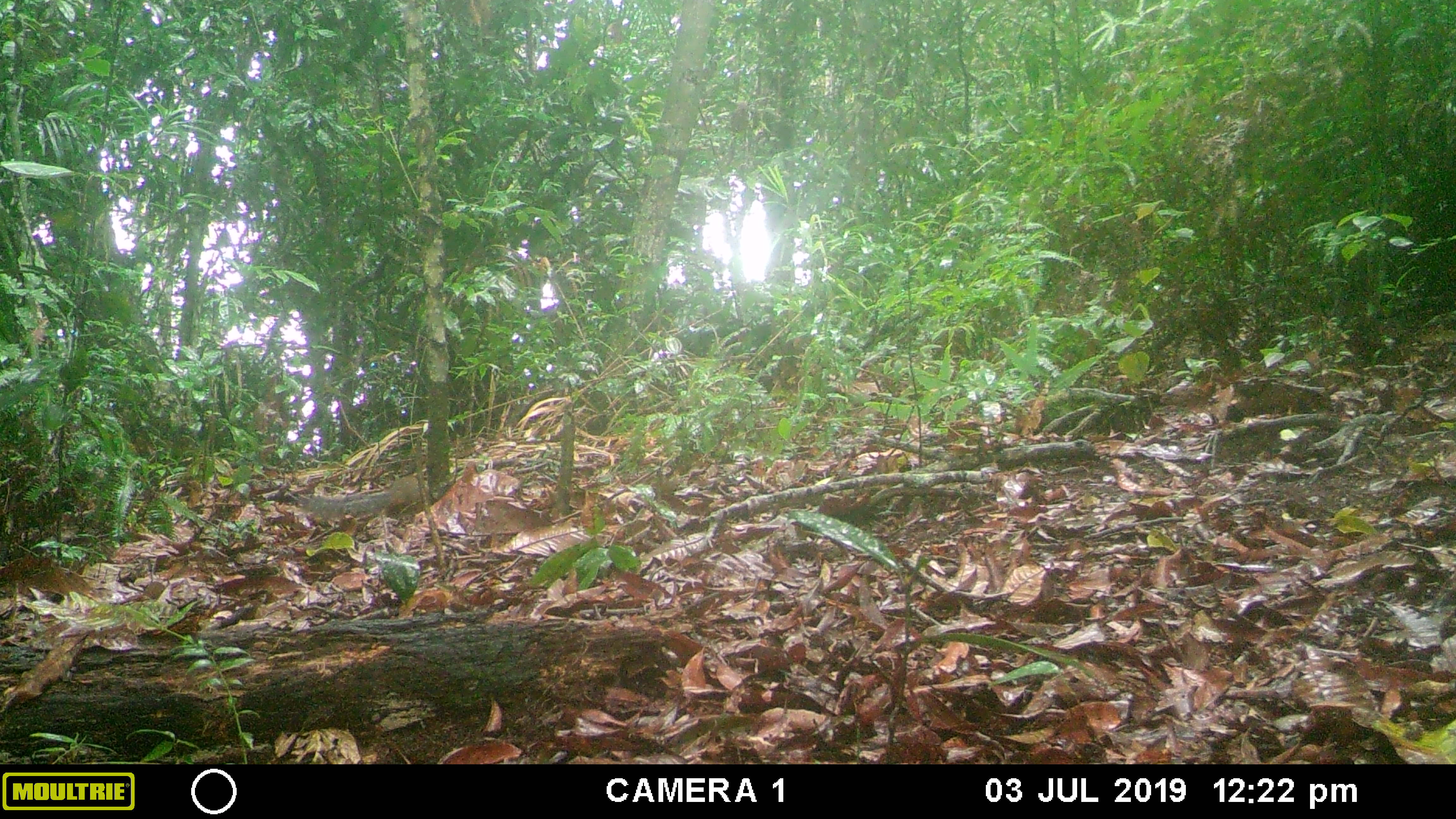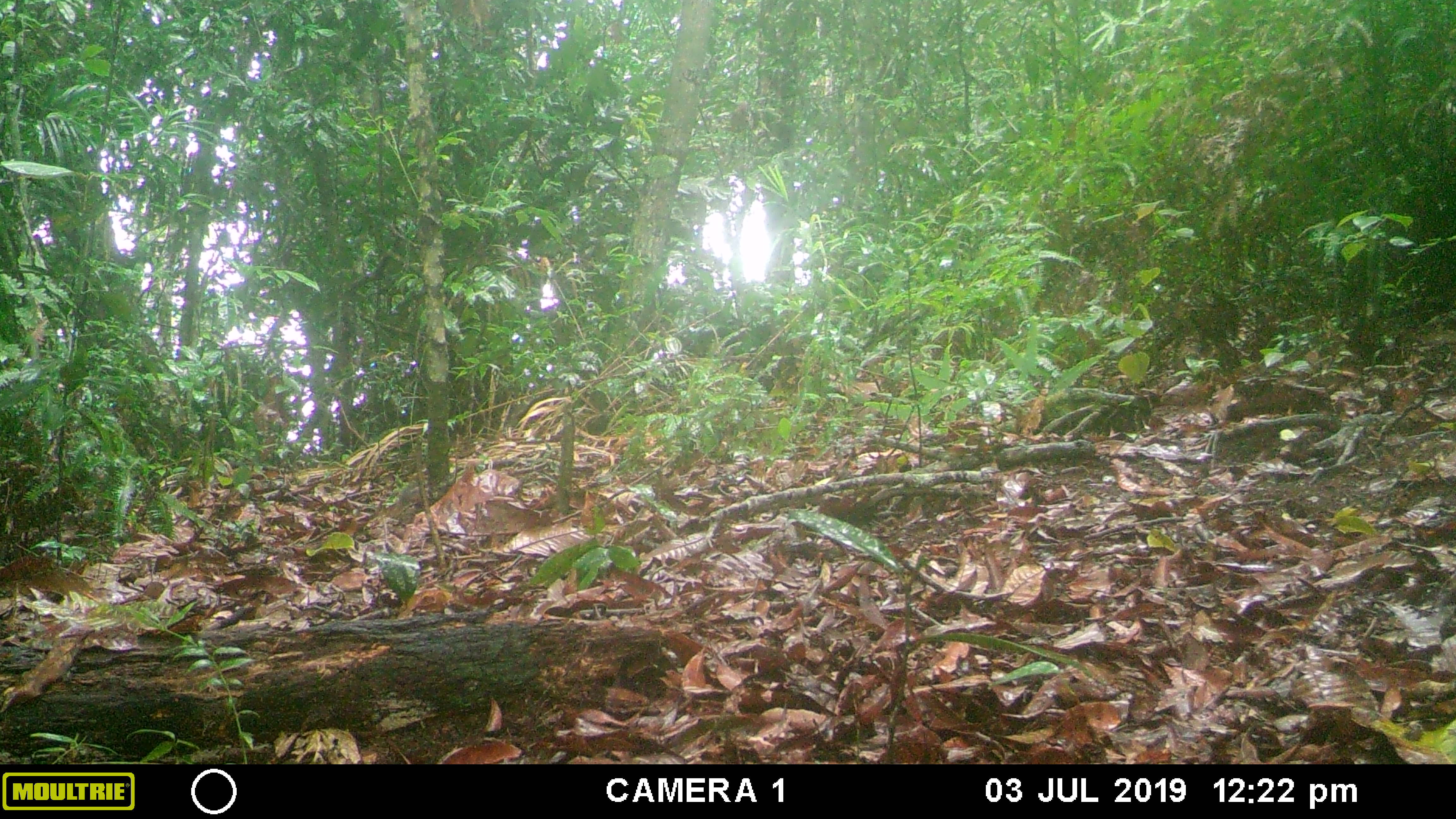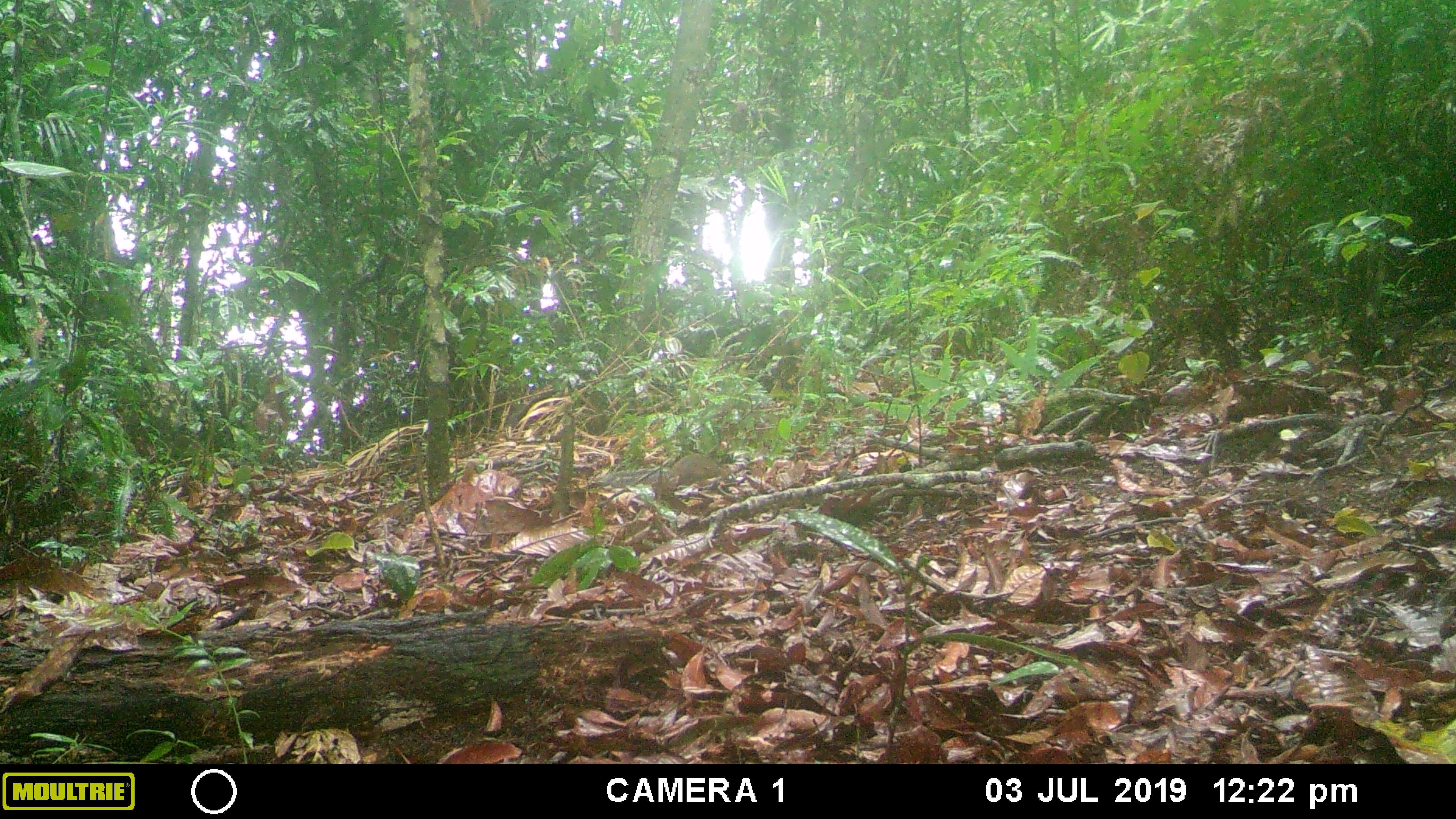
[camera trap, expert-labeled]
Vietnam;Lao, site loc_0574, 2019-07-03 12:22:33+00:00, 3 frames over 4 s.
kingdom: Animalia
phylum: Chordata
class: Mammalia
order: Rodentia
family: Sciuridae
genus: Dremomys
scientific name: Dremomys rufigenis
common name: red-cheeked squirrel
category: red cheeked squirrel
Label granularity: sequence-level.